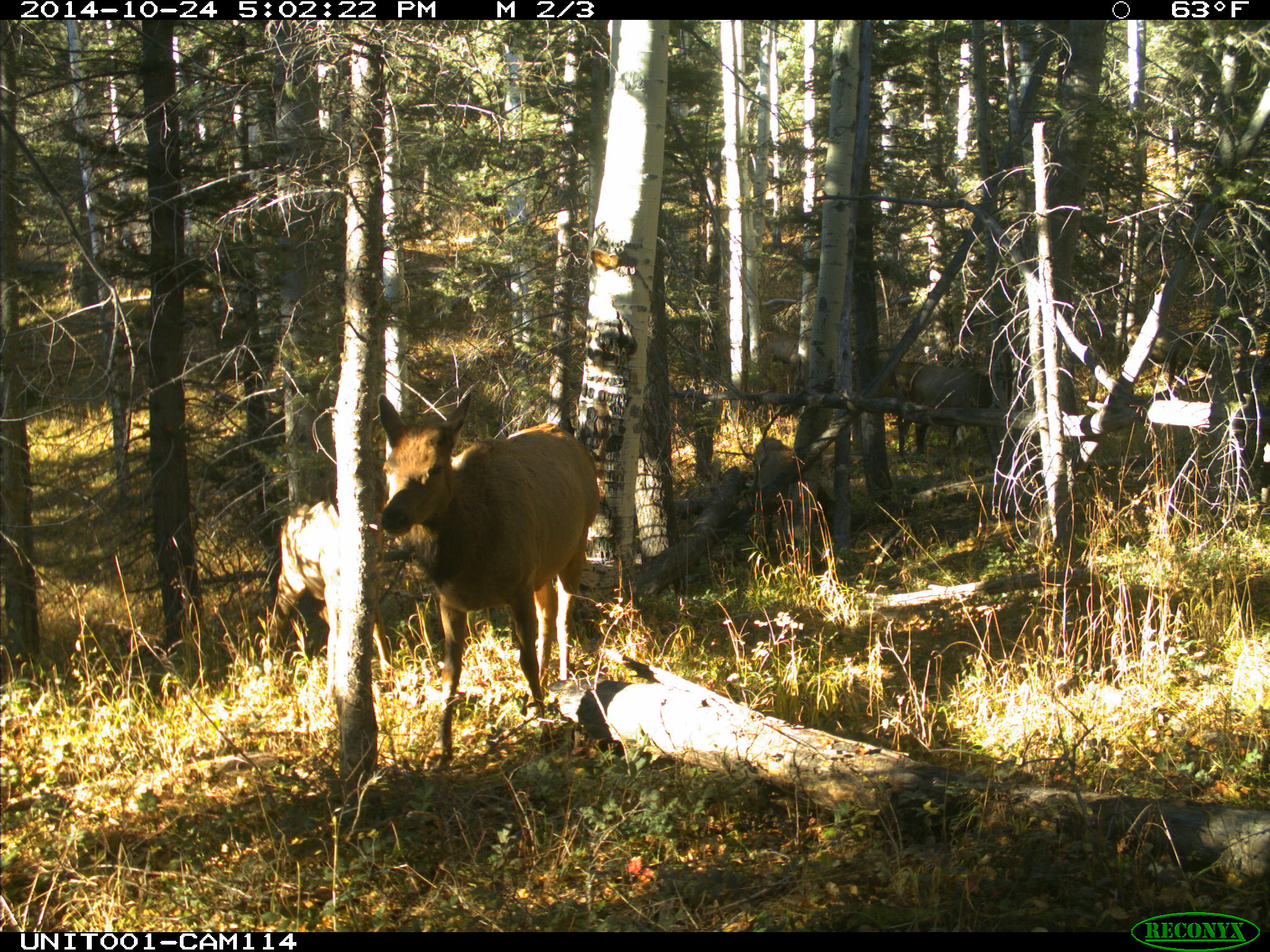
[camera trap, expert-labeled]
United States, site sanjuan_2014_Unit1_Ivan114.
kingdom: Animalia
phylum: Chordata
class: Mammalia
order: Artiodactyla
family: Cervidae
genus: Cervus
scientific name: Cervus elaphus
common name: red deer